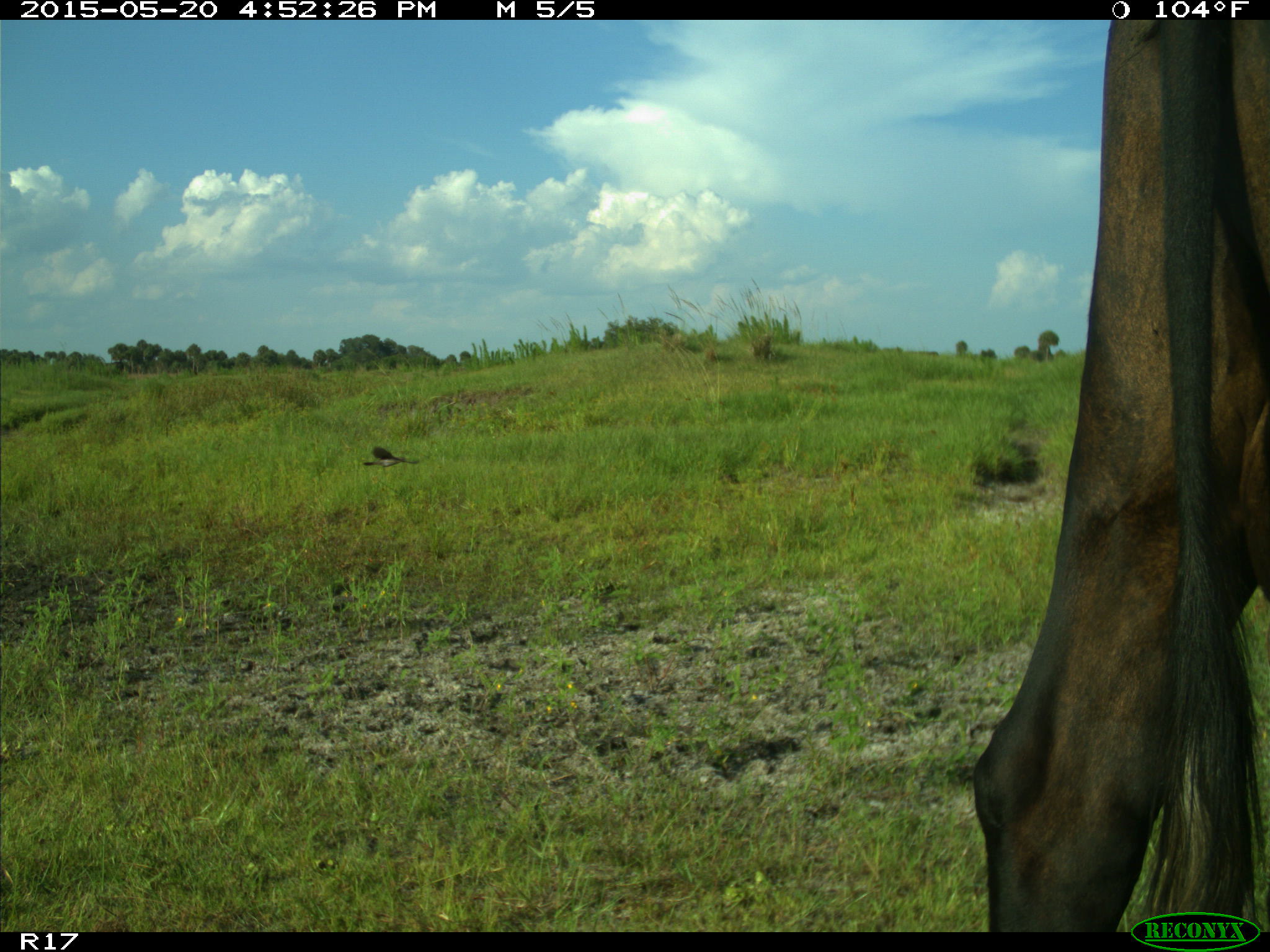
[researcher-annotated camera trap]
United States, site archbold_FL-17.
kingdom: Animalia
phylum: Chordata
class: Mammalia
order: Artiodactyla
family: Bovidae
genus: Bos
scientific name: Bos taurus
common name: domestic cow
Bos taurus (domestic cow).